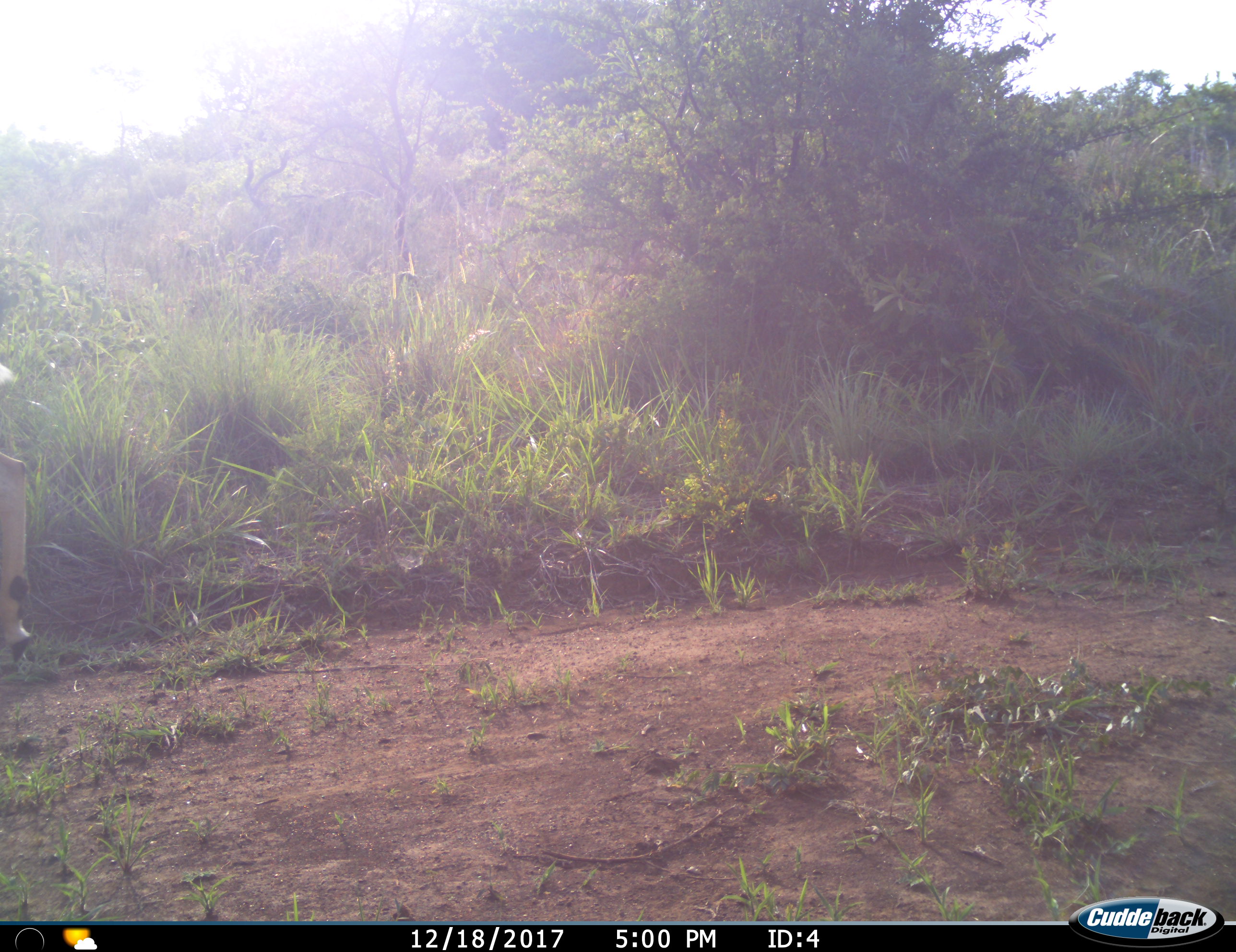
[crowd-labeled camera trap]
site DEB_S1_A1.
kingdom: Animalia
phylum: Chordata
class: Mammalia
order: Artiodactyla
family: Bovidae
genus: Aepyceros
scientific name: Aepyceros melampus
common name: impala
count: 1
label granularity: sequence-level